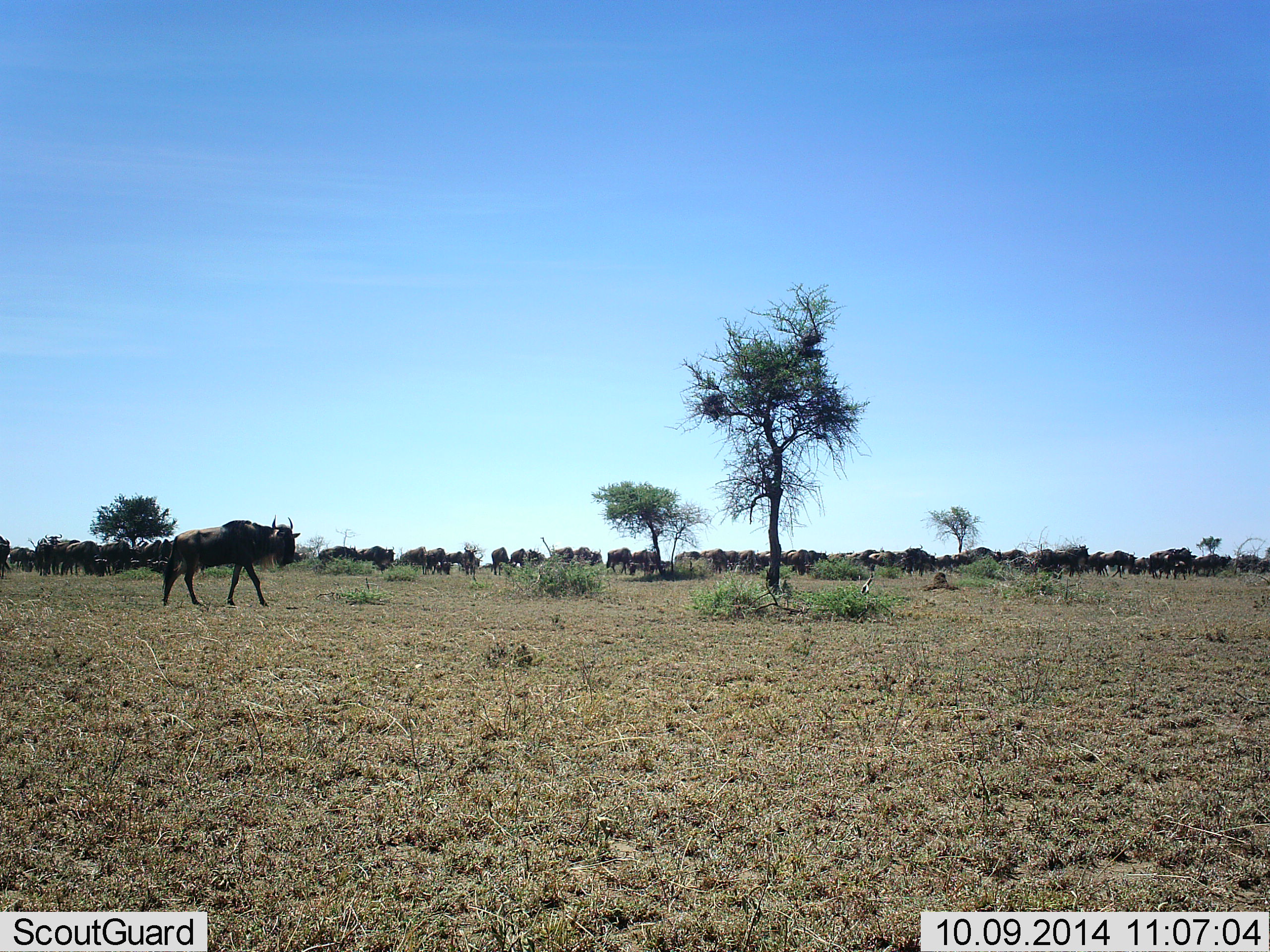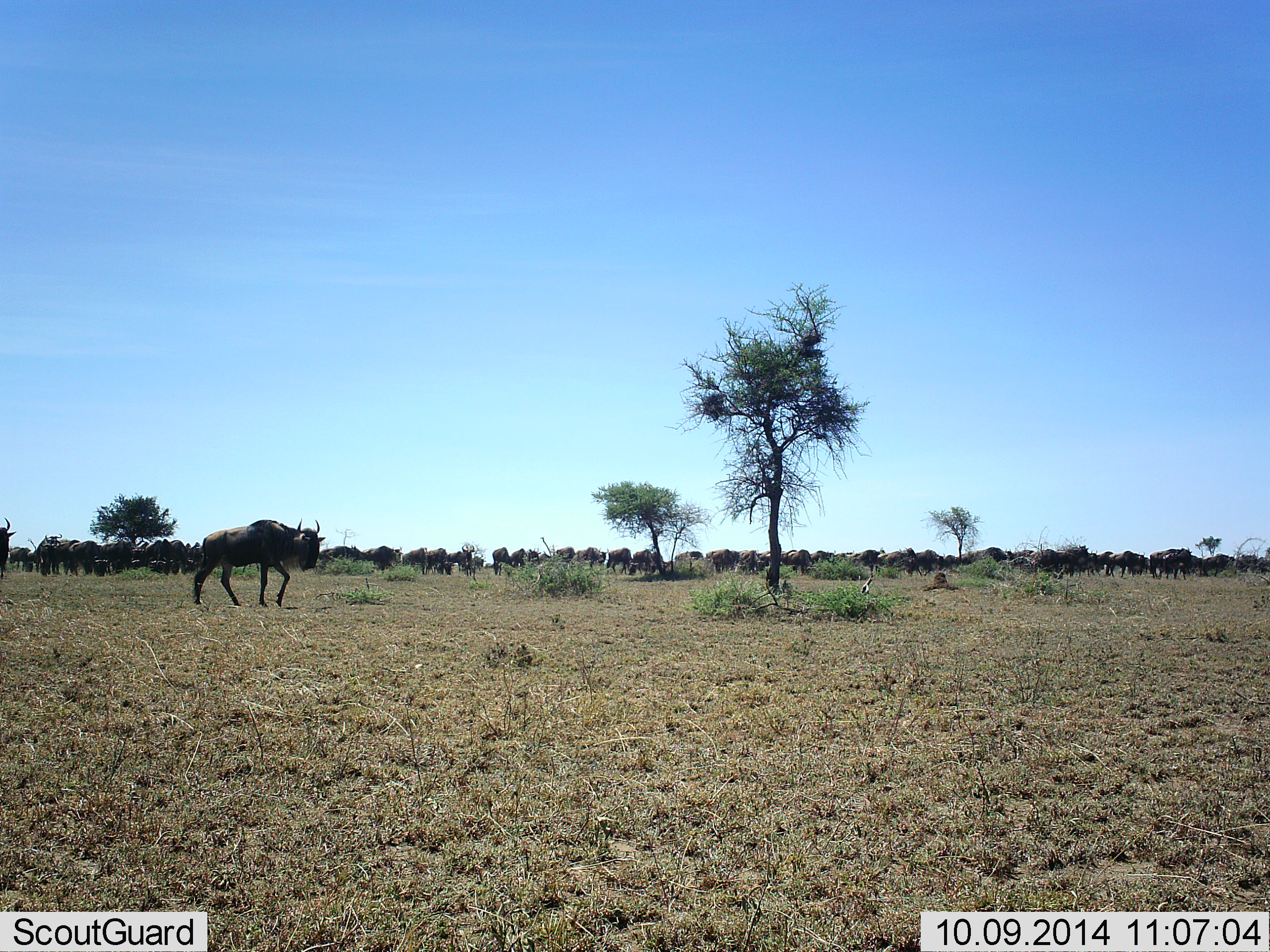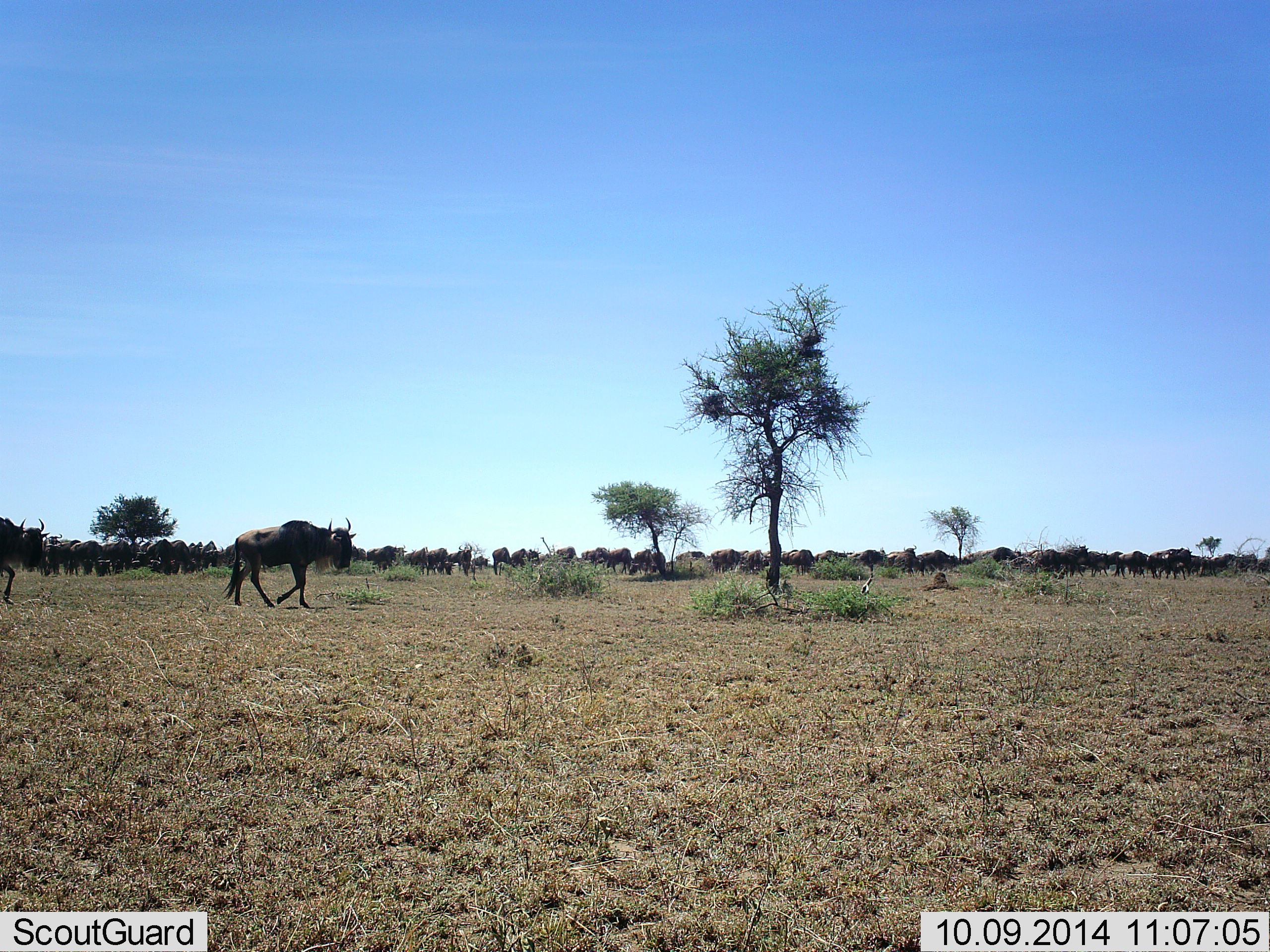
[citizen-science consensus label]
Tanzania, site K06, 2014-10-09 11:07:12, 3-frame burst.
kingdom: Animalia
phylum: Chordata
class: Mammalia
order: Artiodactyla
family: Bovidae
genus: Connochaetes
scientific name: Connochaetes taurinus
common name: blue wildebeest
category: wildebeest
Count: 51+.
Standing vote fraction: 30%.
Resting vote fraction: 0%.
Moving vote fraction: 100%.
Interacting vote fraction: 0%.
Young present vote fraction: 10%.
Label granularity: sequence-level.